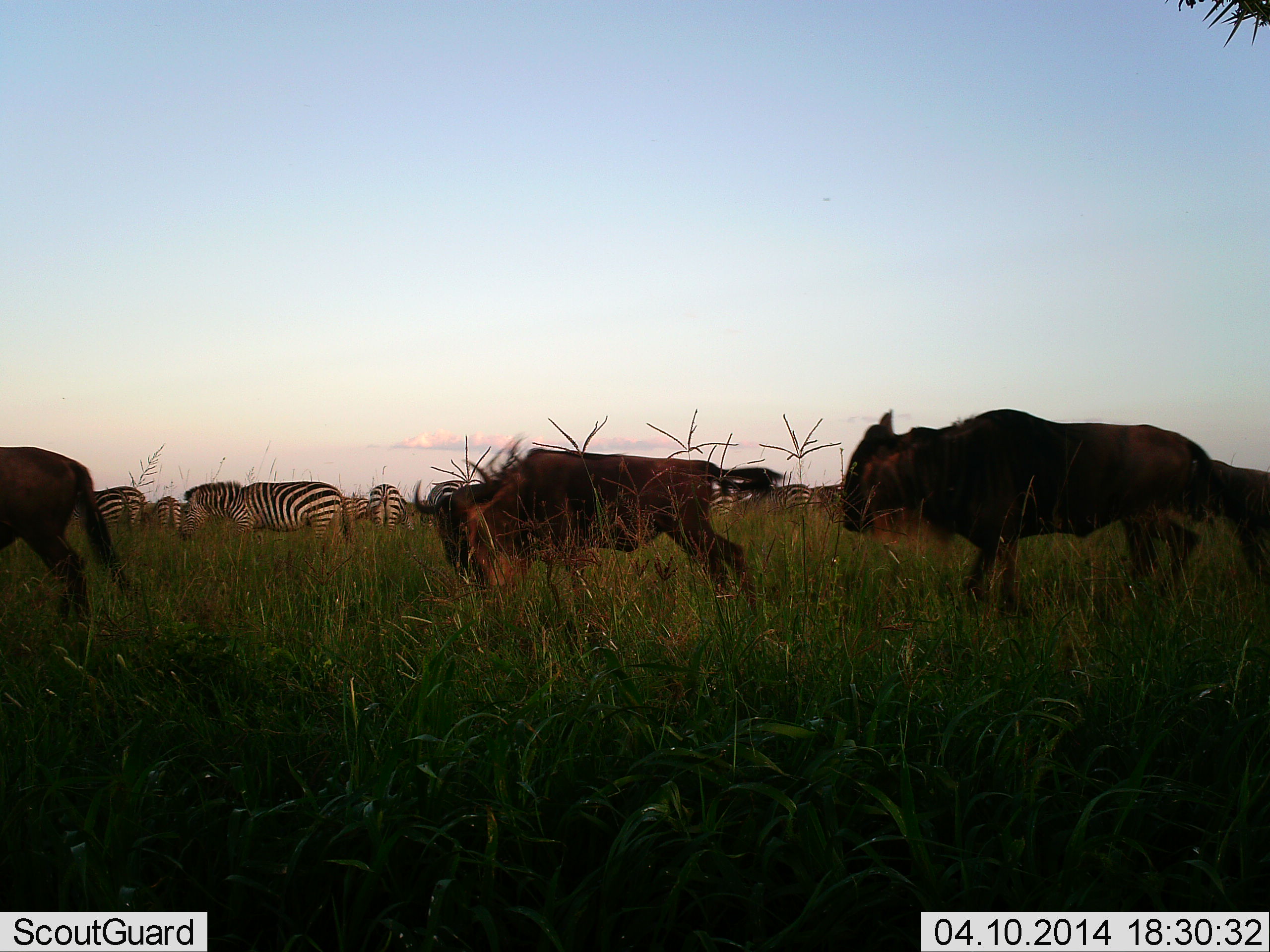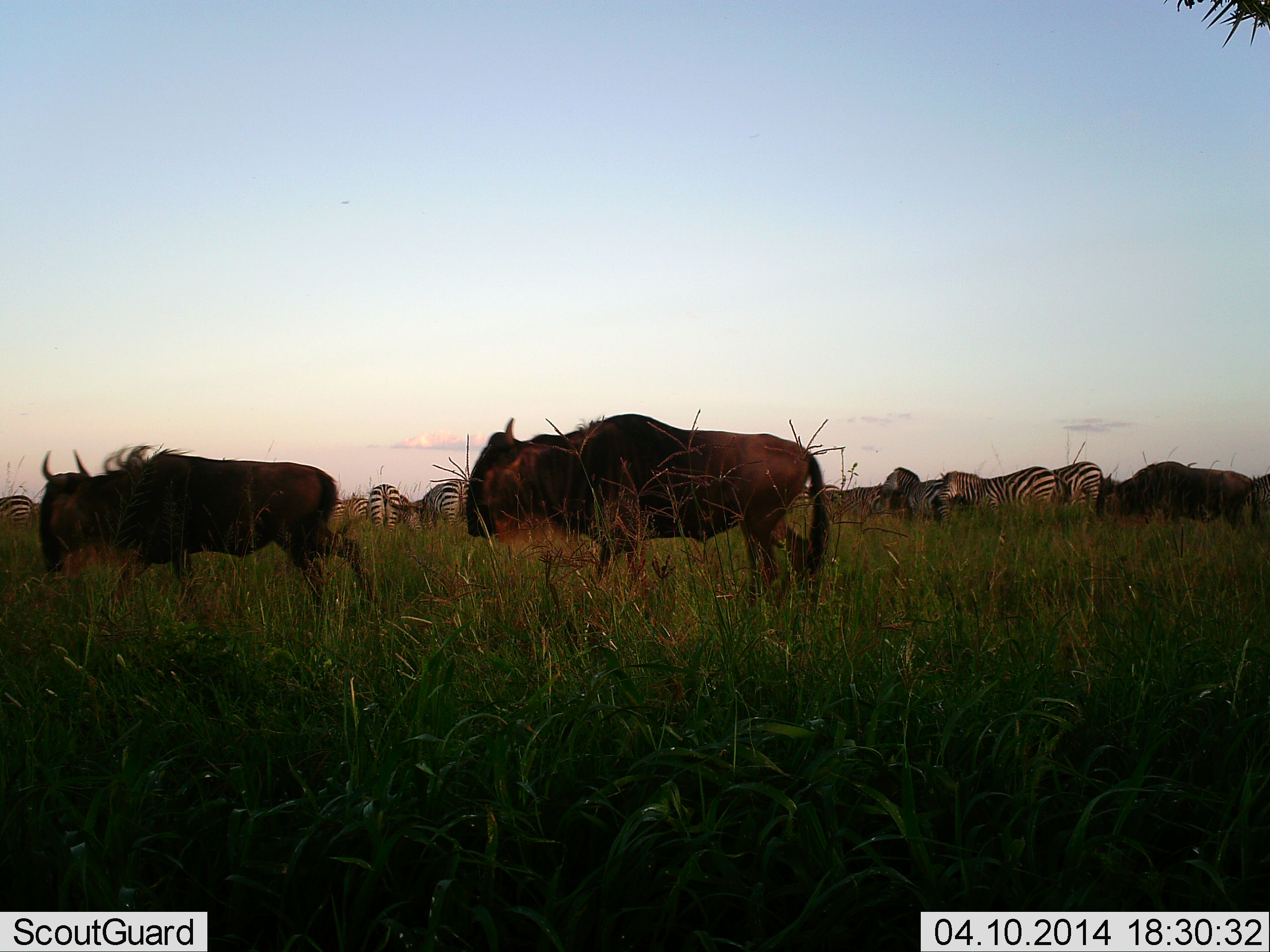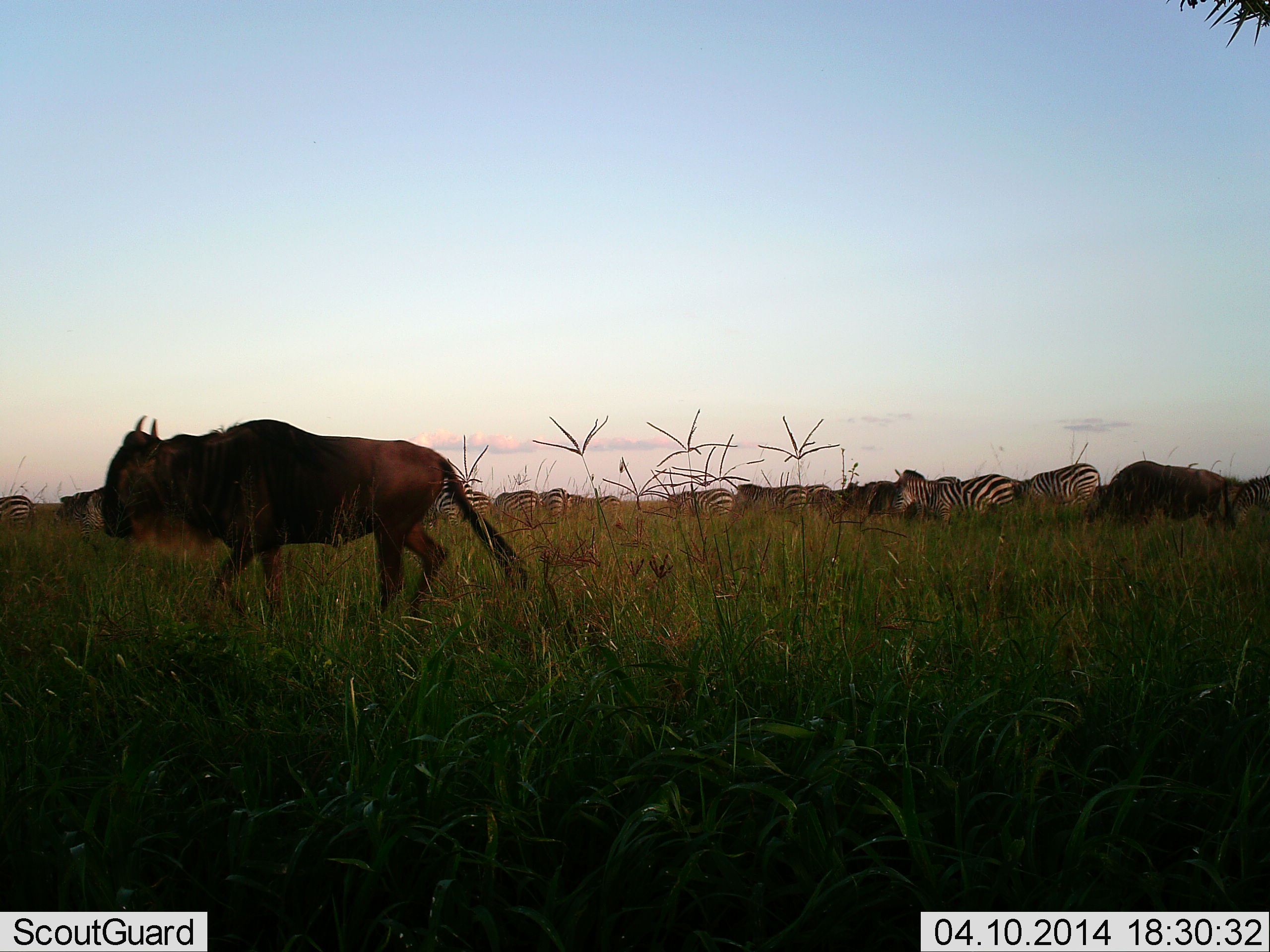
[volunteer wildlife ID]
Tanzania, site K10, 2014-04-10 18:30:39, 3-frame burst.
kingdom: Animalia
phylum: Chordata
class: Mammalia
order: Artiodactyla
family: Bovidae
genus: Connochaetes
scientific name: Connochaetes taurinus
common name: blue wildebeest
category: wildebeest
Wildebeest (blue wildebeest) (Connochaetes taurinus), count 4. Behavior (volunteer vote fractions): standing 9%, resting 0%, moving 100%, interacting 0%. Young present (vote fraction): 0%. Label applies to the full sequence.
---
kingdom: Animalia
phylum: Chordata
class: Mammalia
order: Perissodactyla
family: Equidae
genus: Equus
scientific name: Equus quagga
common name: plains zebra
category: zebra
Zebra (plains zebra) (Equus quagga), count 11-50. Behavior (volunteer vote fractions): standing 60%, resting 0%, moving 60%, interacting 0%. Young present (vote fraction): 0%. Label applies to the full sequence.